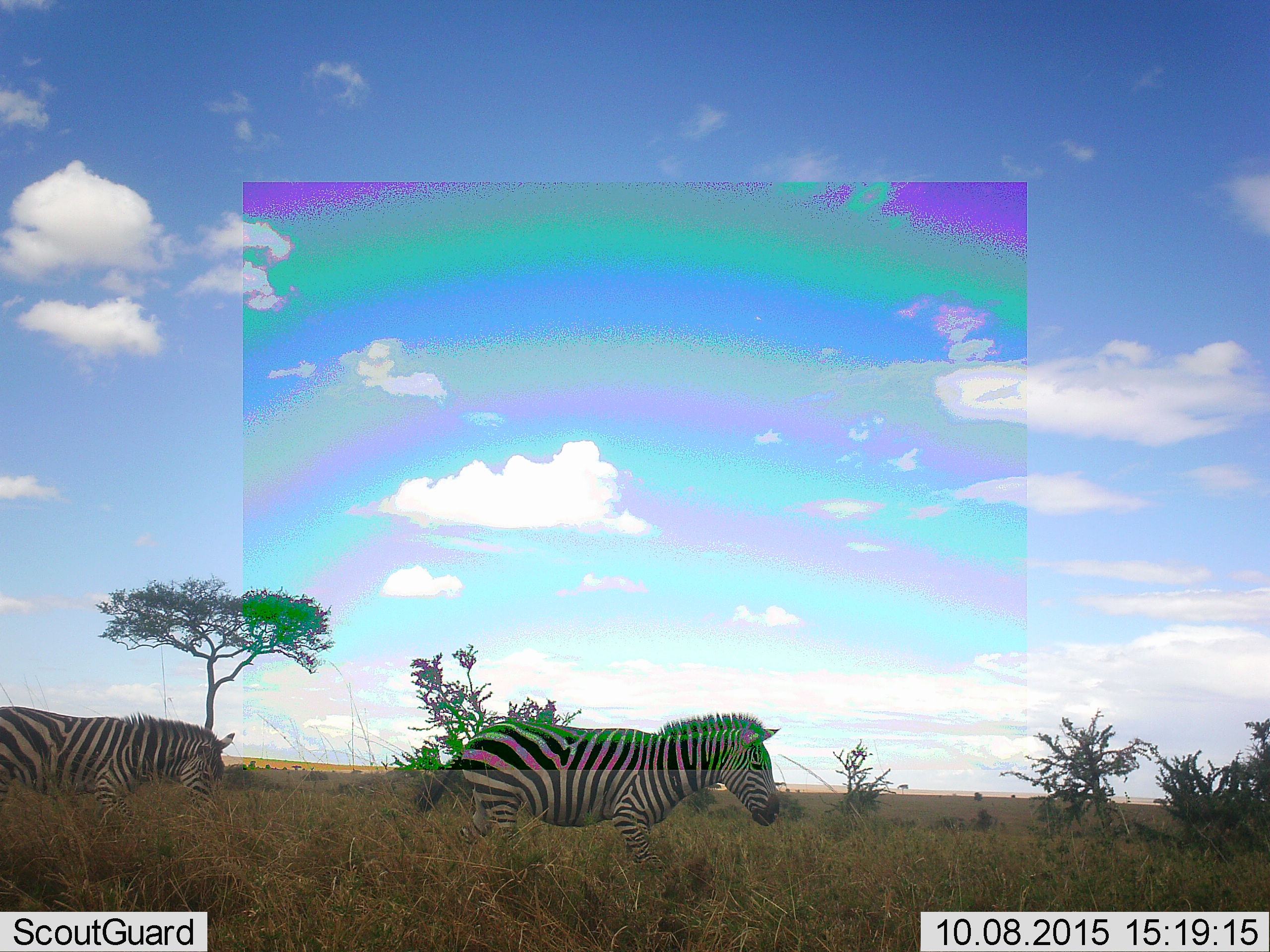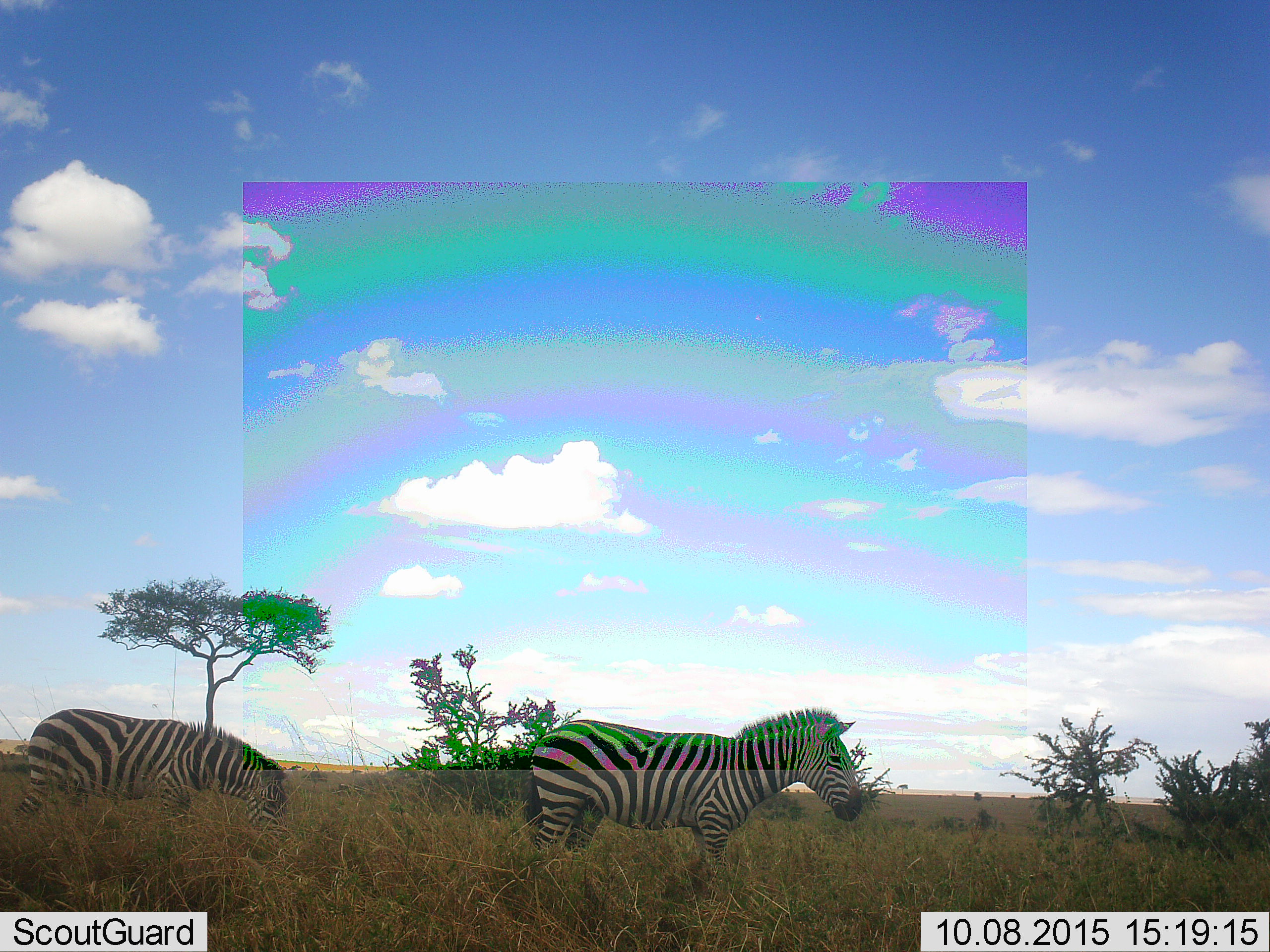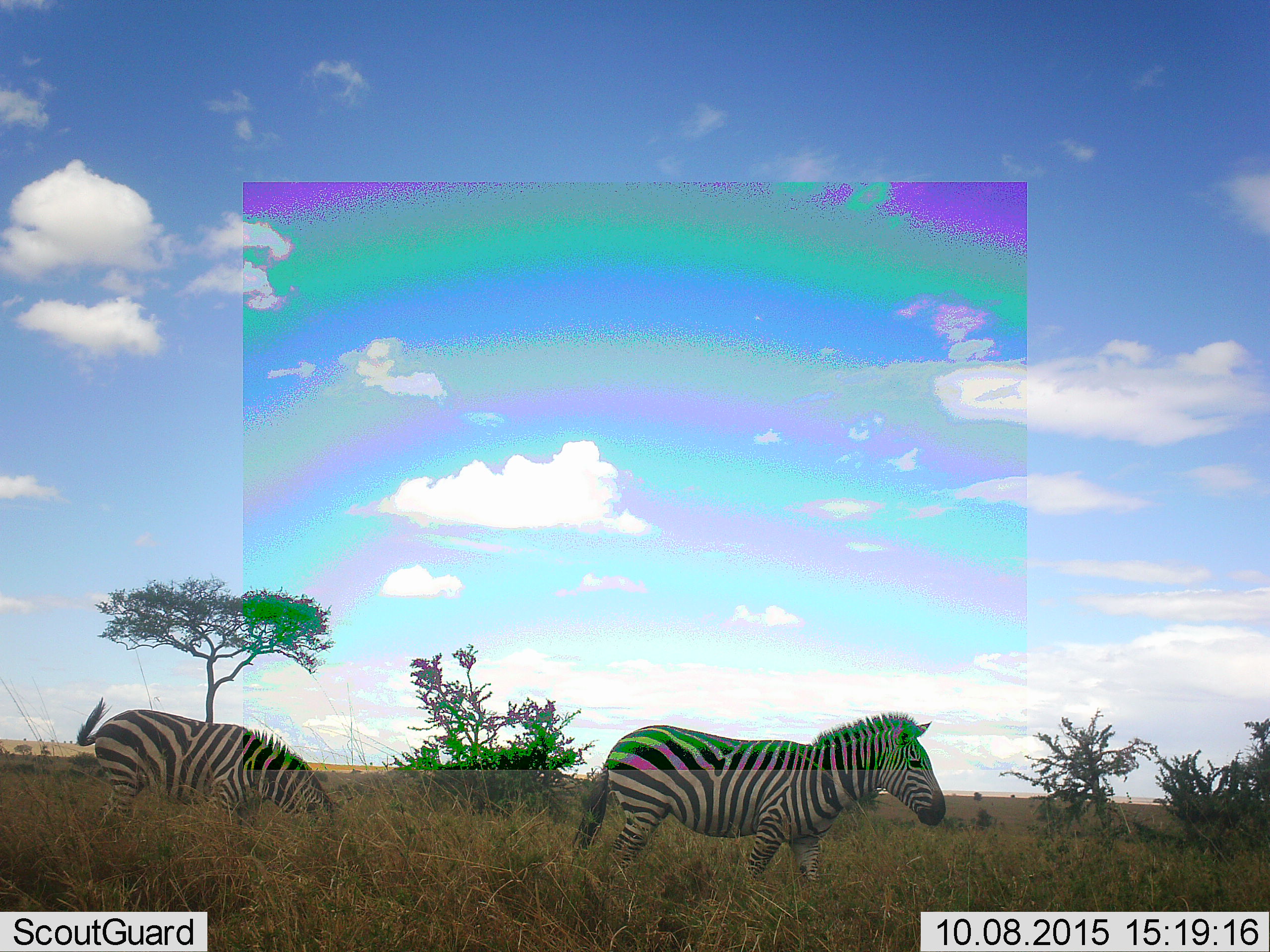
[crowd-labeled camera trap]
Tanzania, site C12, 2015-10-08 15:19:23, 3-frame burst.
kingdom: Animalia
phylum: Chordata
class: Mammalia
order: Perissodactyla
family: Equidae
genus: Equus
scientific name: Equus quagga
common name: plains zebra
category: zebra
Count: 2.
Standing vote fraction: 21%.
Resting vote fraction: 0%.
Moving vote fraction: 79%.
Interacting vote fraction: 0%.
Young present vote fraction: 0%.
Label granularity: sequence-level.